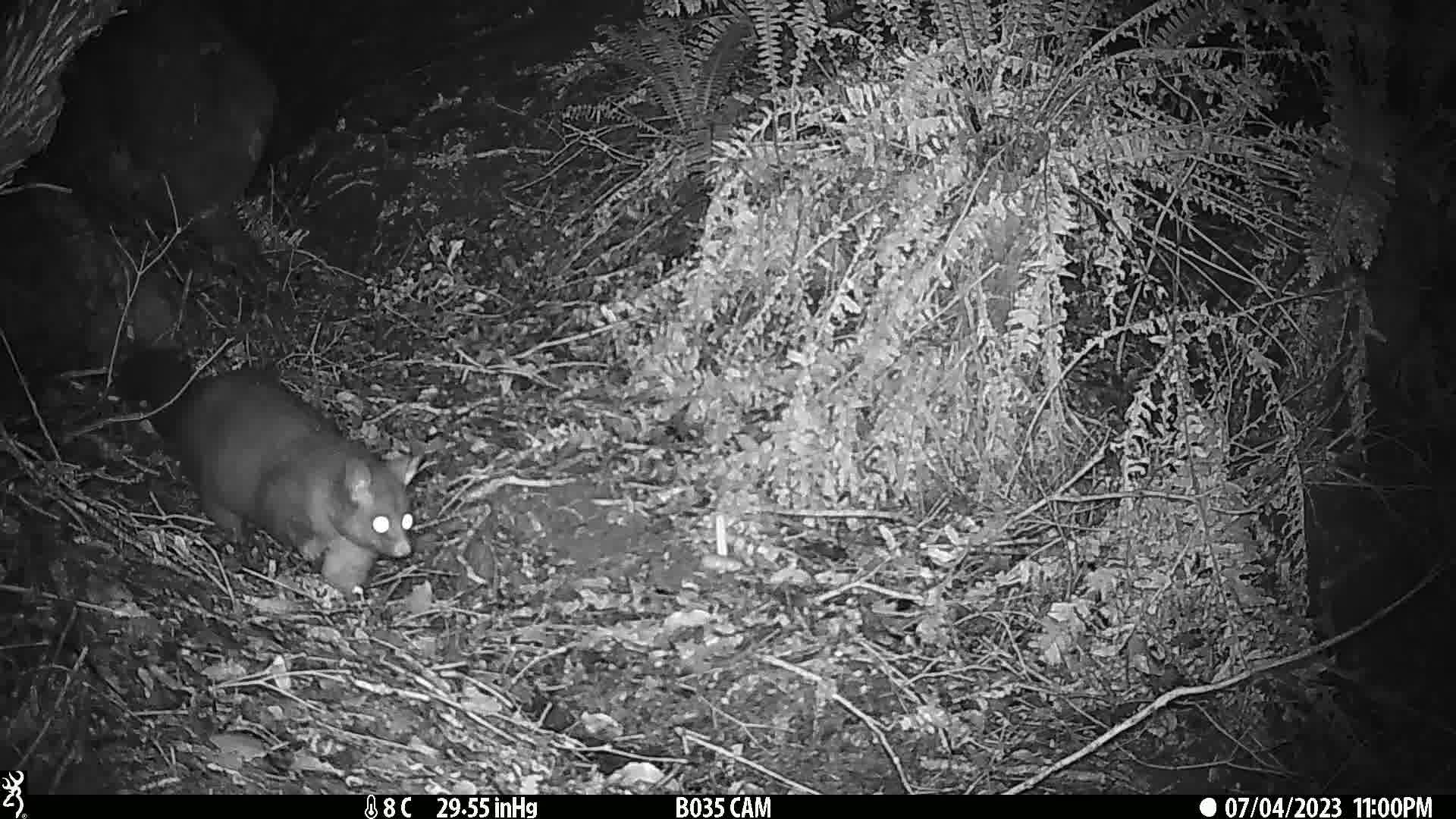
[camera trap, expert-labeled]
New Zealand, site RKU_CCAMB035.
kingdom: Animalia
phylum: Chordata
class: Mammalia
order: Diprotodontia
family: Phalangeridae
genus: Trichosurus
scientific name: Trichosurus vulpecula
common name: common brushtail possum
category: possum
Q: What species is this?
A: Possum (common brushtail possum) (Trichosurus vulpecula).